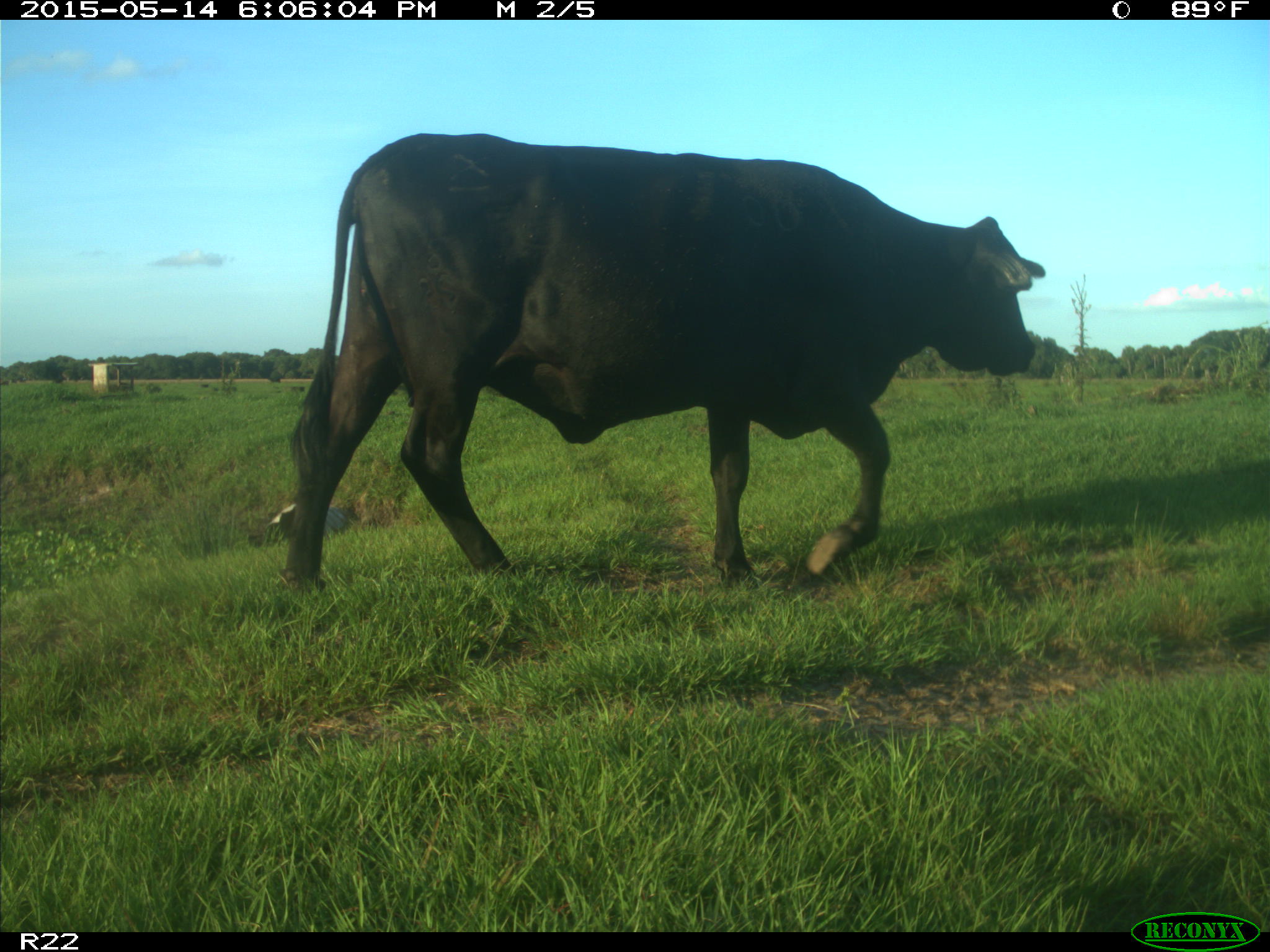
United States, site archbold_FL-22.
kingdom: Animalia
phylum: Chordata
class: Mammalia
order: Artiodactyla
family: Bovidae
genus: Bos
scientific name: Bos taurus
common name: domestic cow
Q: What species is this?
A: Bos taurus (domestic cow).